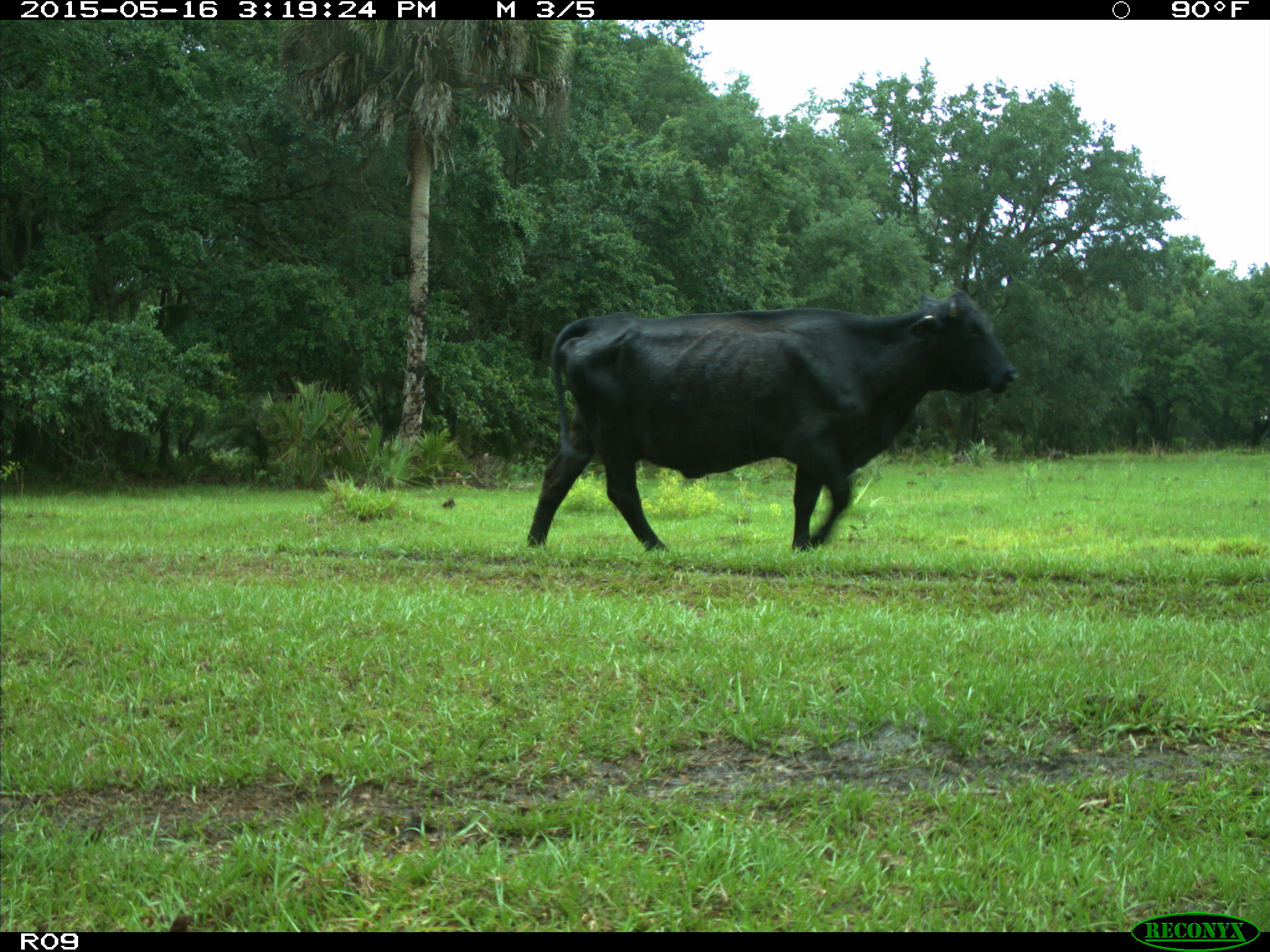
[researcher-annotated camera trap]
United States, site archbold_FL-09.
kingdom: Animalia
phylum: Chordata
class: Mammalia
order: Artiodactyla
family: Bovidae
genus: Bos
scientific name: Bos taurus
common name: domestic cow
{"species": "Bos taurus (domestic cow)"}